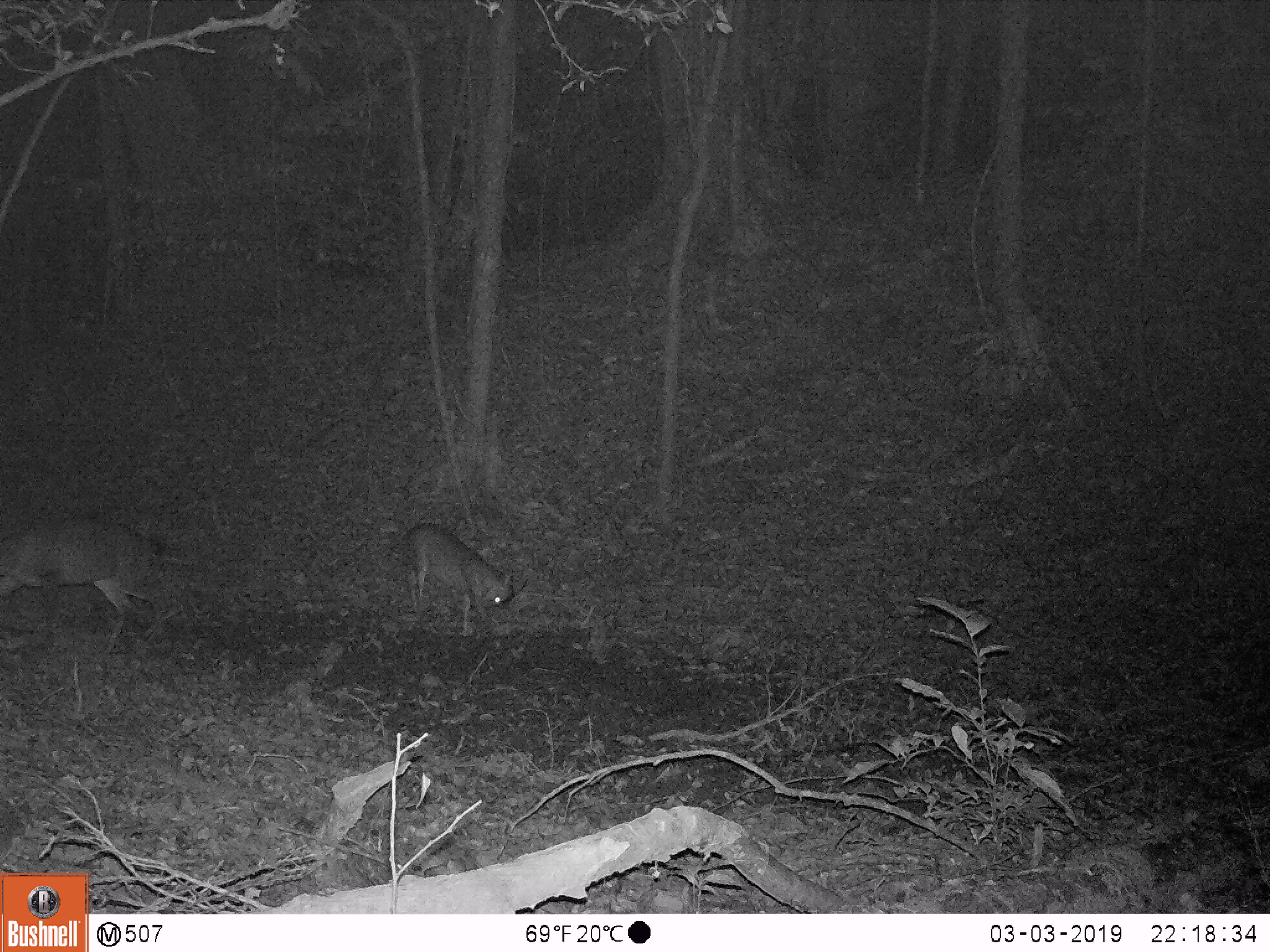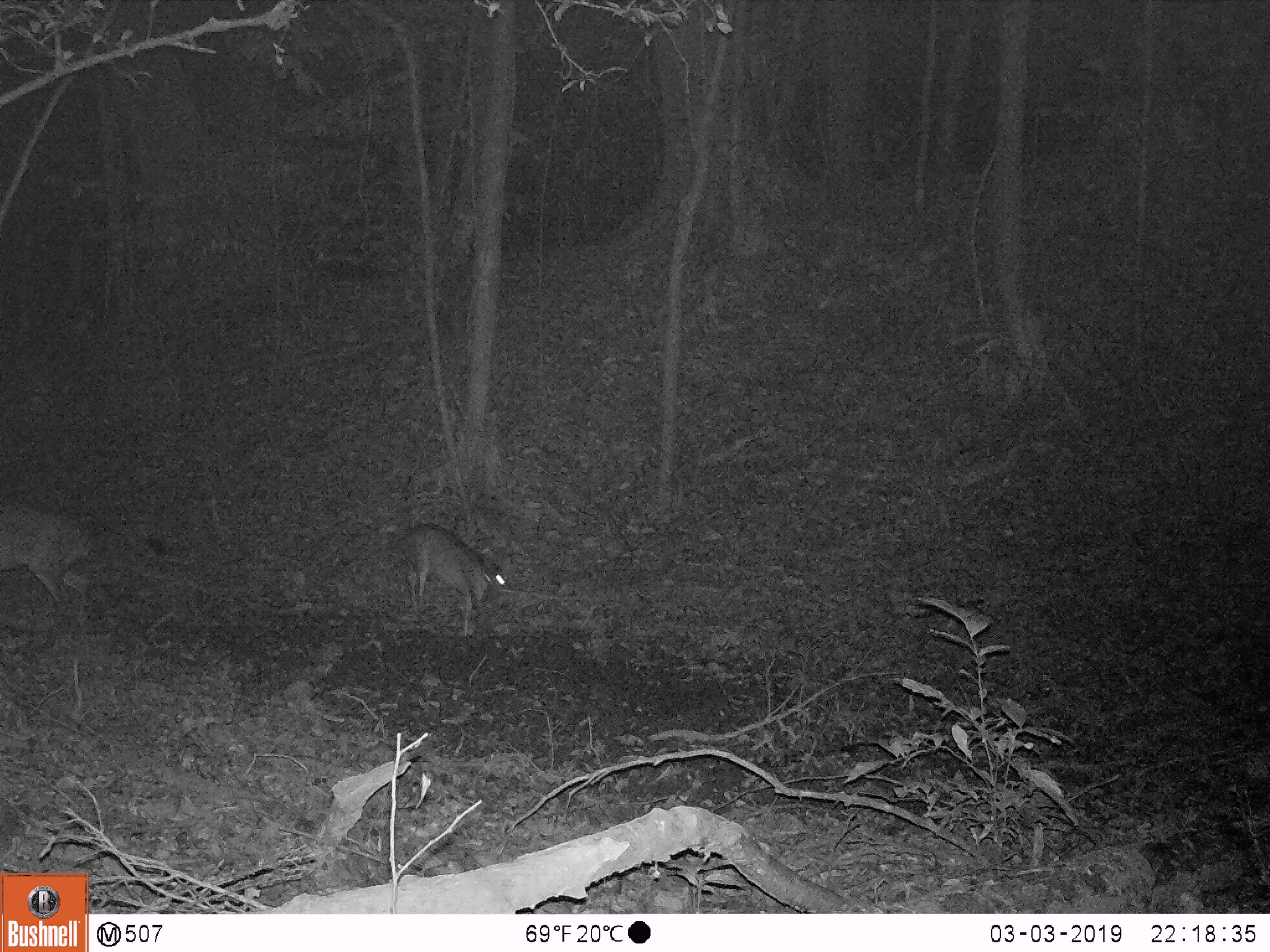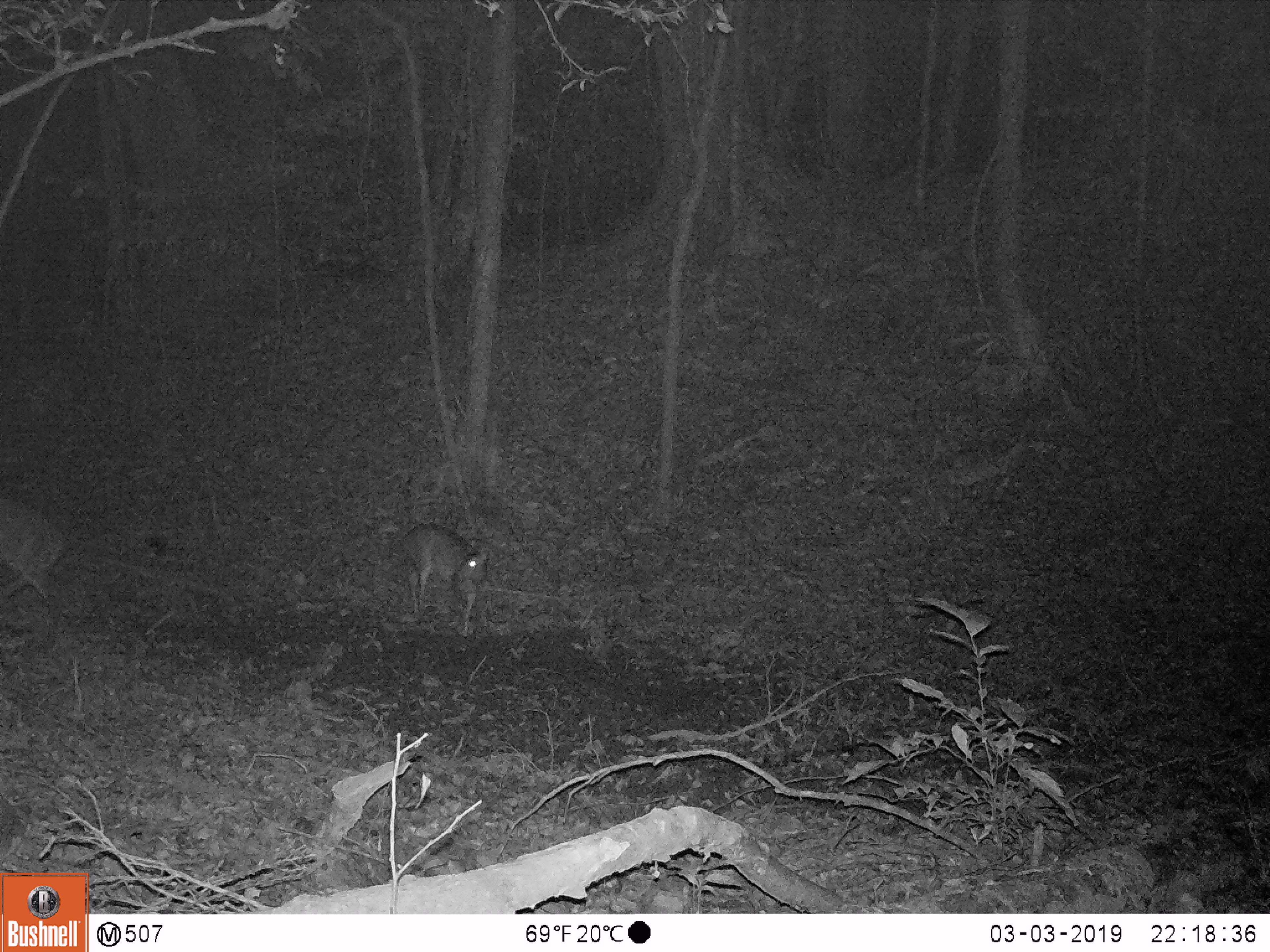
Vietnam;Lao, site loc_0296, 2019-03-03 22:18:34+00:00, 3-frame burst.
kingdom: Animalia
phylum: Chordata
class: Mammalia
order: Artiodactyla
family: Cervidae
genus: Muntiacus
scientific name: Muntiacus vuquangensis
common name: large-antlered muntjac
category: large antlered muntjac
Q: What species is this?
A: Large antlered muntjac (large-antlered muntjac) (Muntiacus vuquangensis).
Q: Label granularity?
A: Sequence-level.